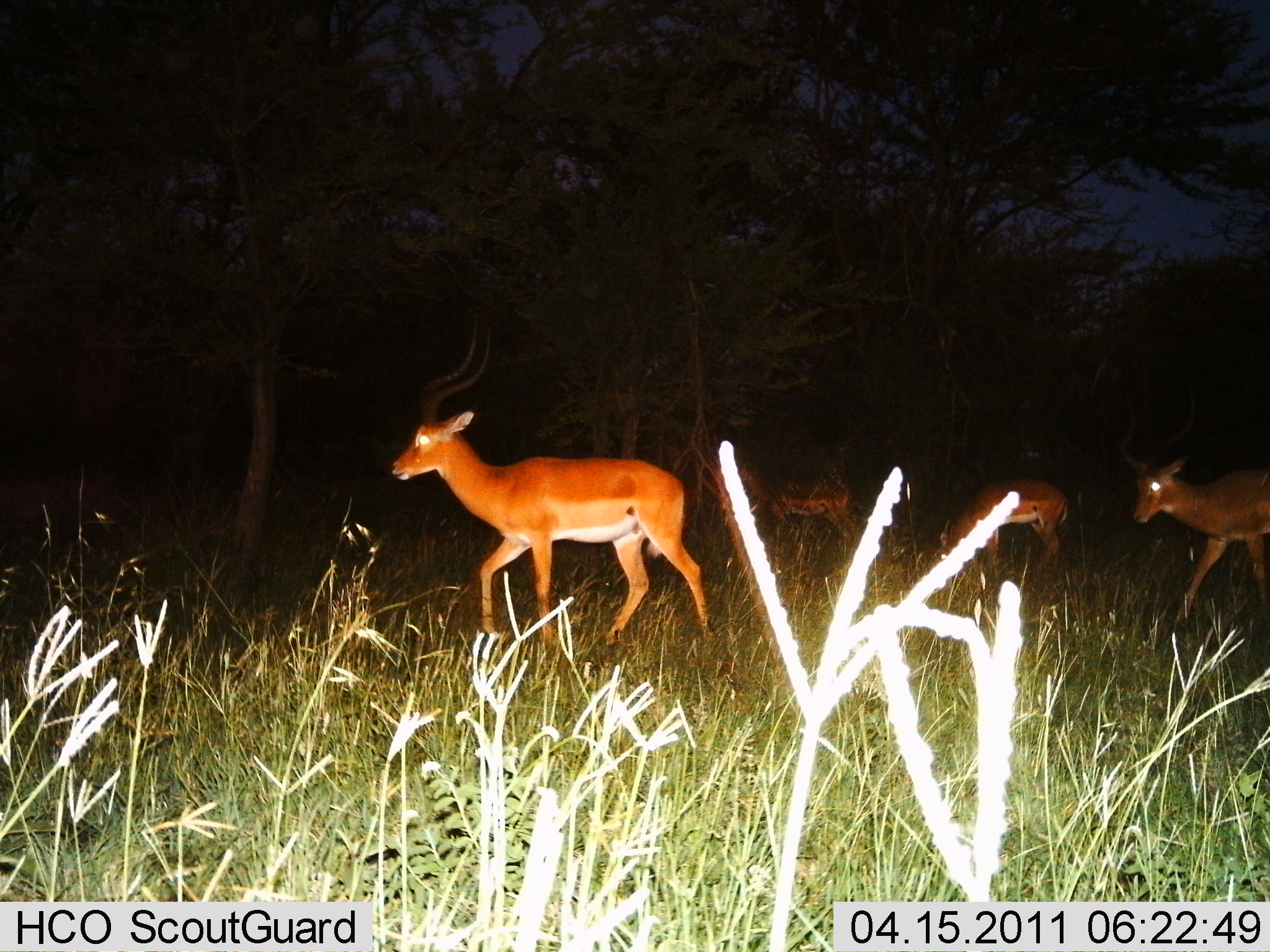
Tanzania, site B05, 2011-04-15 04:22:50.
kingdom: Animalia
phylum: Chordata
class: Mammalia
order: Artiodactyla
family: Bovidae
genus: Aepyceros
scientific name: Aepyceros melampus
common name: impala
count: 4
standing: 27%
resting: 0%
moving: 82%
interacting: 0%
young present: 0%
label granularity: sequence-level